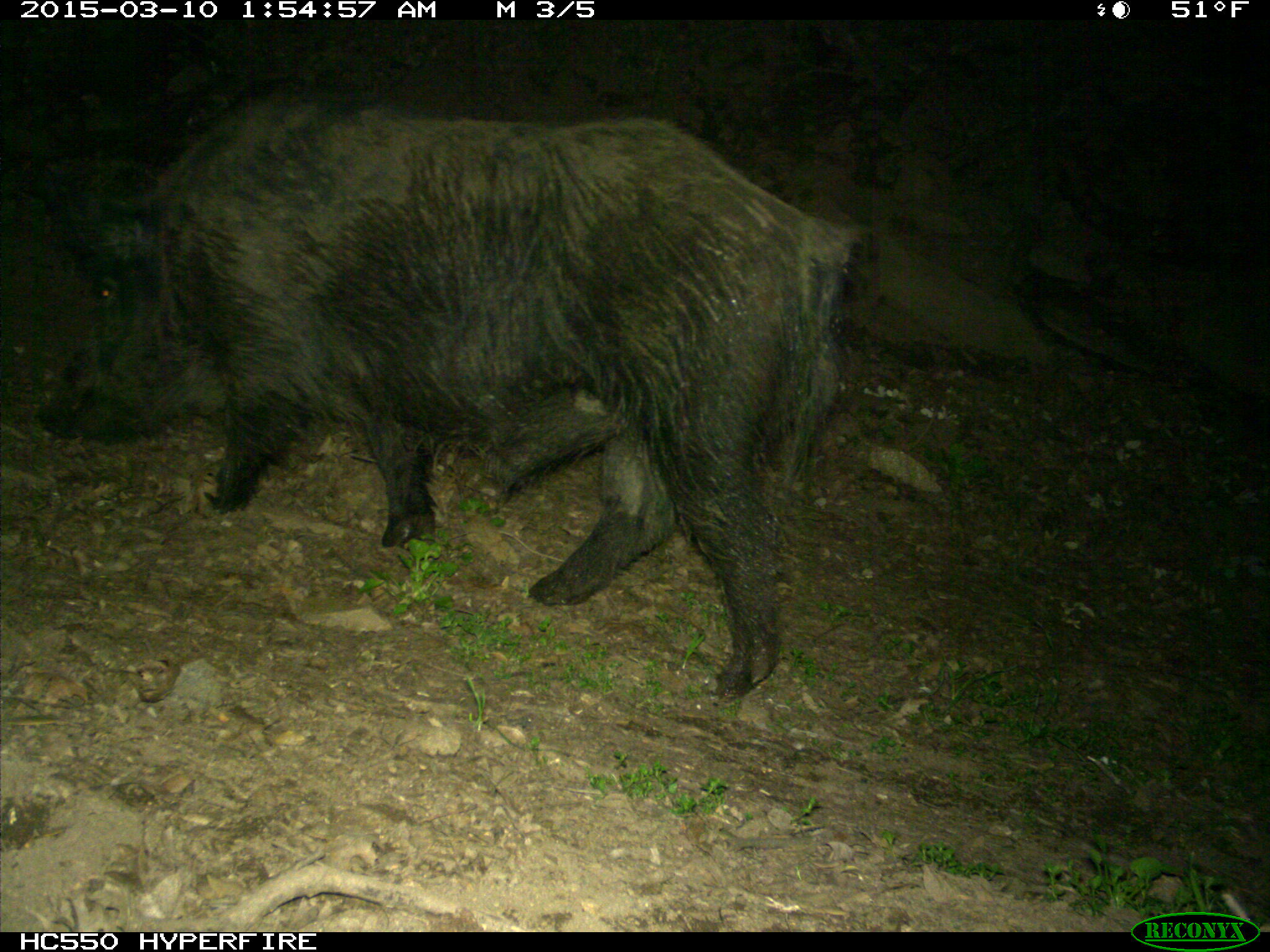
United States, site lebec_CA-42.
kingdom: Animalia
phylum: Chordata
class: Mammalia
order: Artiodactyla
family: Suidae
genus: Sus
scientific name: Sus scrofa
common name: wild boar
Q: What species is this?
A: Sus scrofa (wild boar).